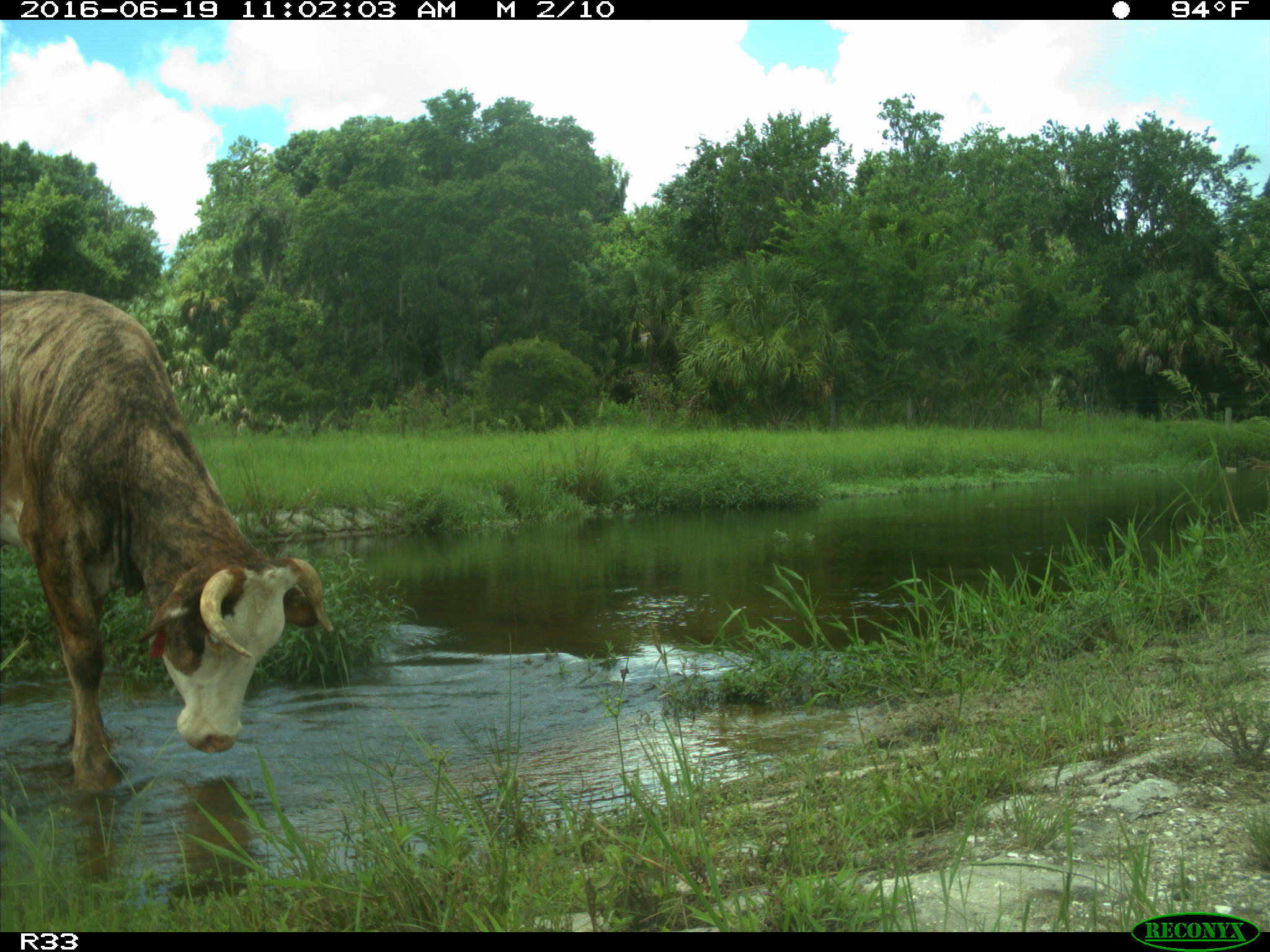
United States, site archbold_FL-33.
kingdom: Animalia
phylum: Chordata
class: Mammalia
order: Artiodactyla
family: Bovidae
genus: Bos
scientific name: Bos taurus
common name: domestic cow